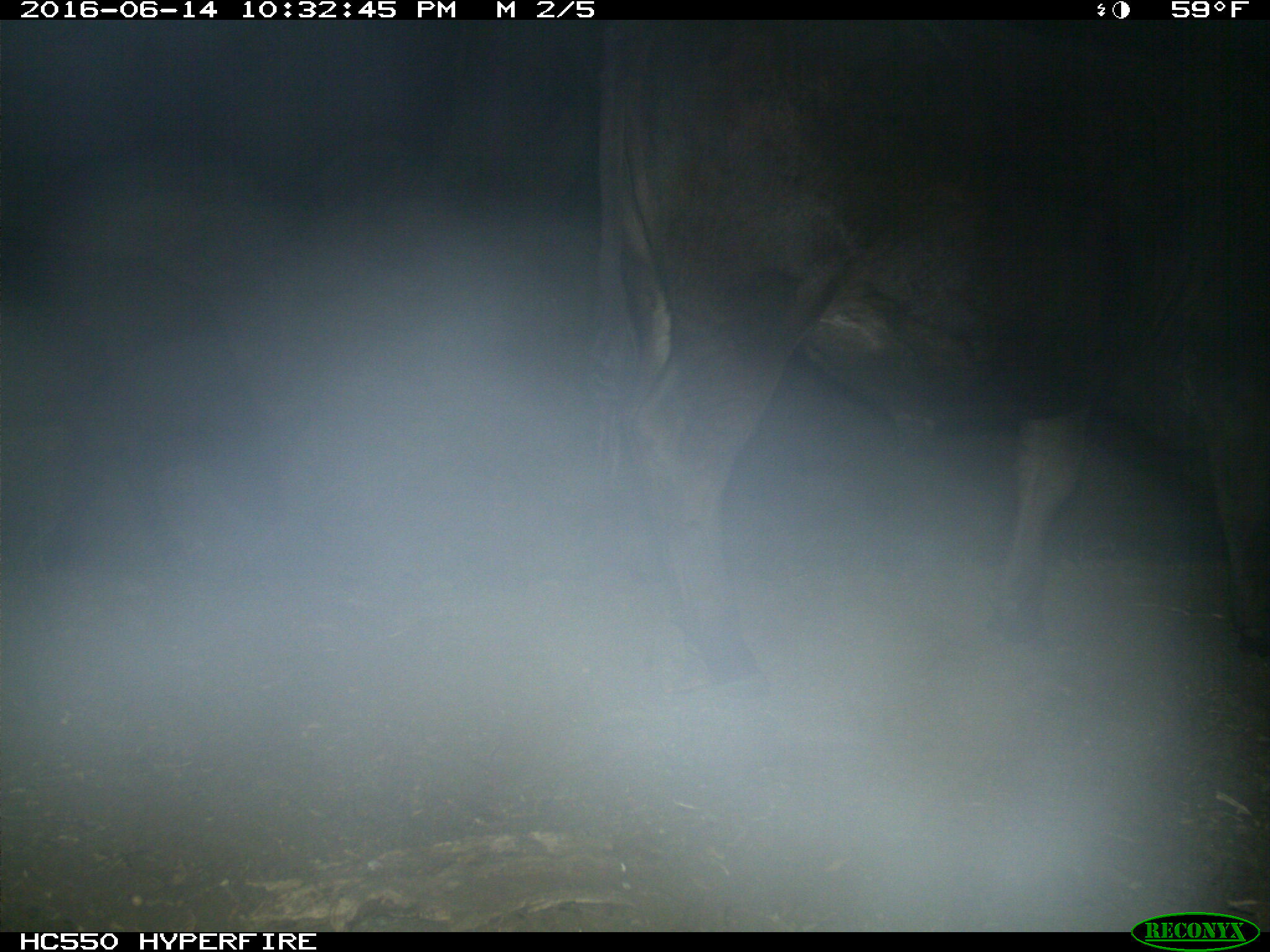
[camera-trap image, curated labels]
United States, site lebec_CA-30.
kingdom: Animalia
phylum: Chordata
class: Mammalia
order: Artiodactyla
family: Bovidae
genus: Bos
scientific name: Bos taurus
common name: domestic cow